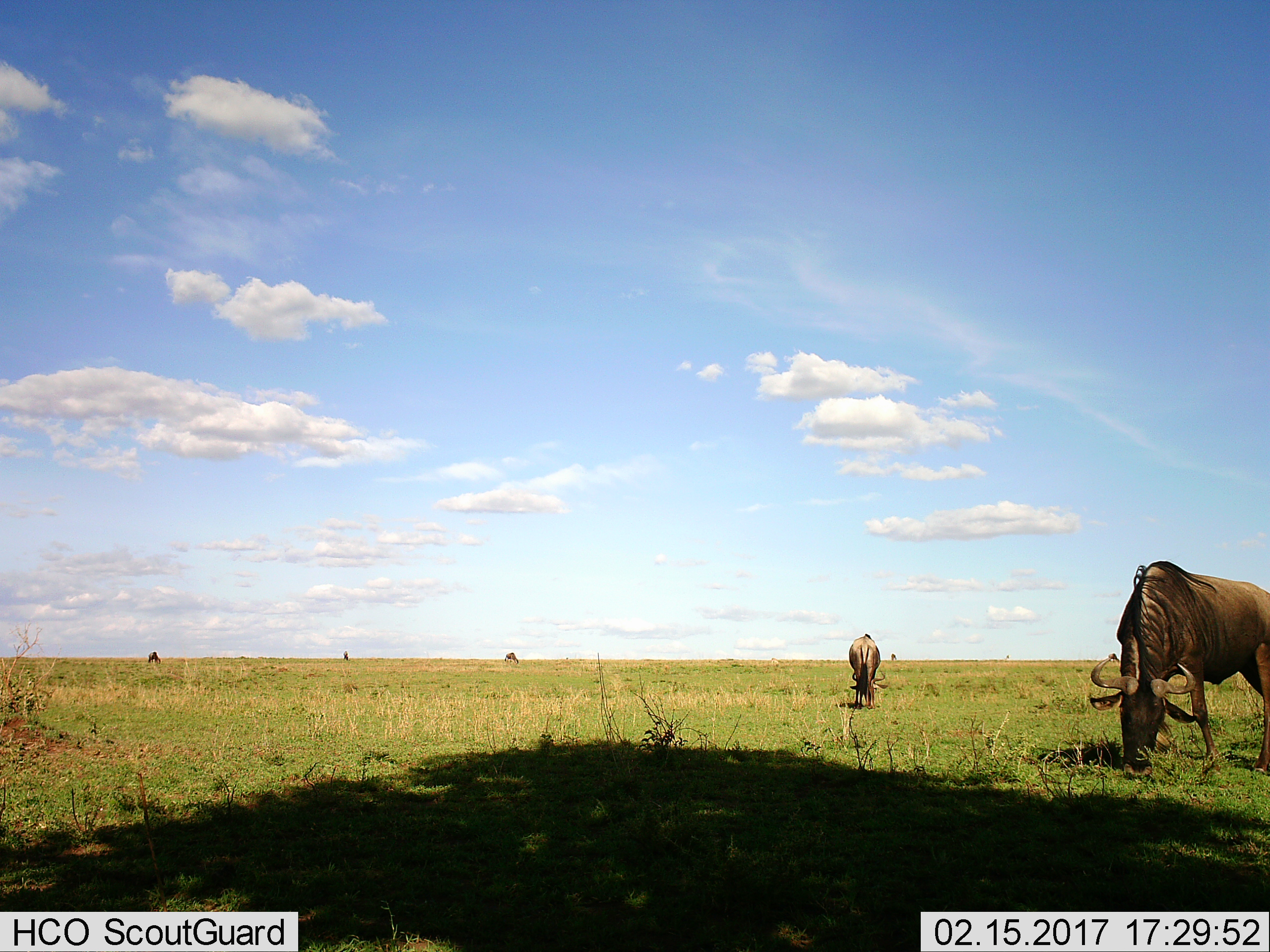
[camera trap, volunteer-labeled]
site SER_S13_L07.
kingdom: Animalia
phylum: Chordata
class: Mammalia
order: Artiodactyla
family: Bovidae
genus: Connochaetes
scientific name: Connochaetes taurinus taurinus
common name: blue wildebeest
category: wildebeestblue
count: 6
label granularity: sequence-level